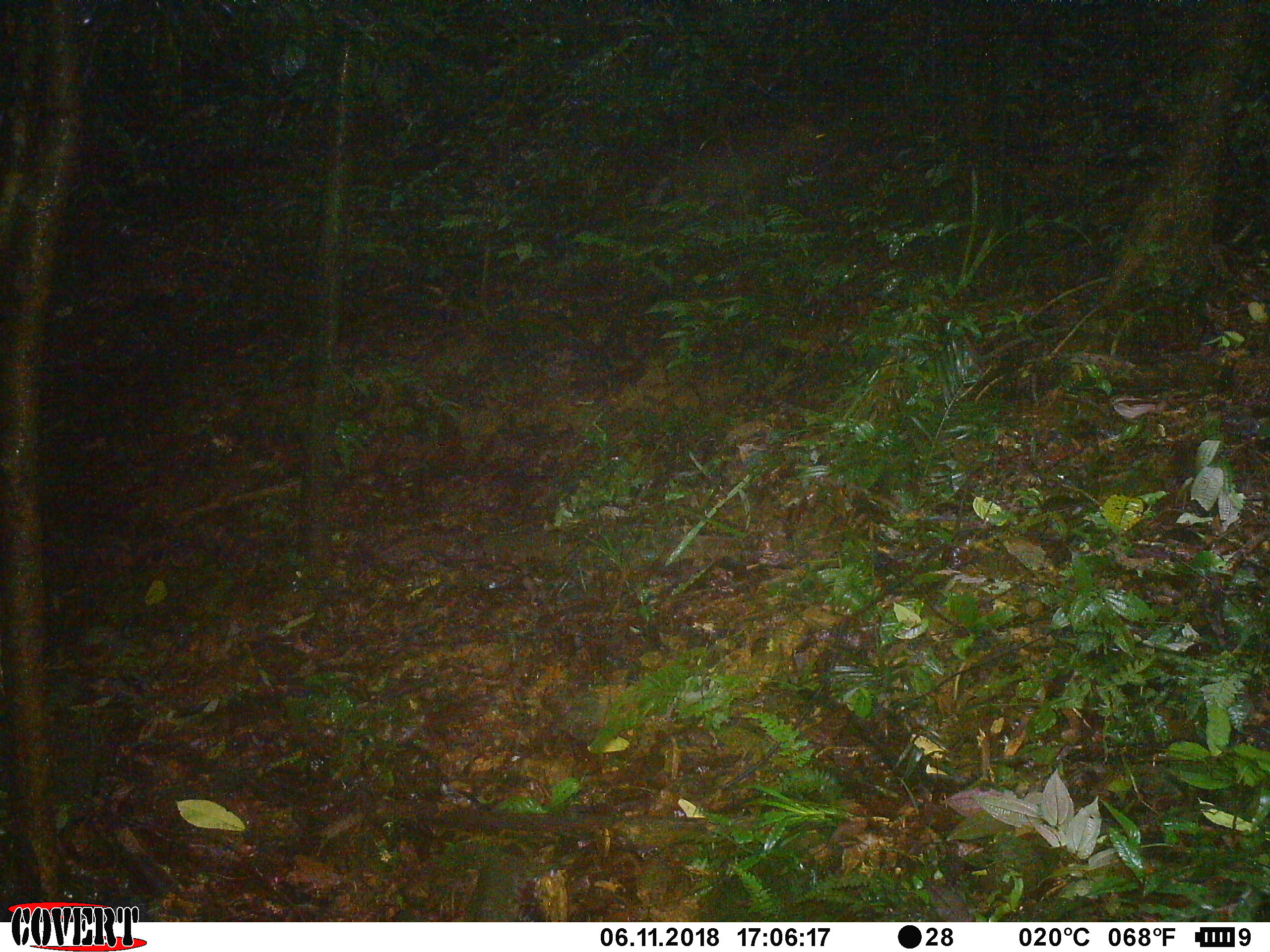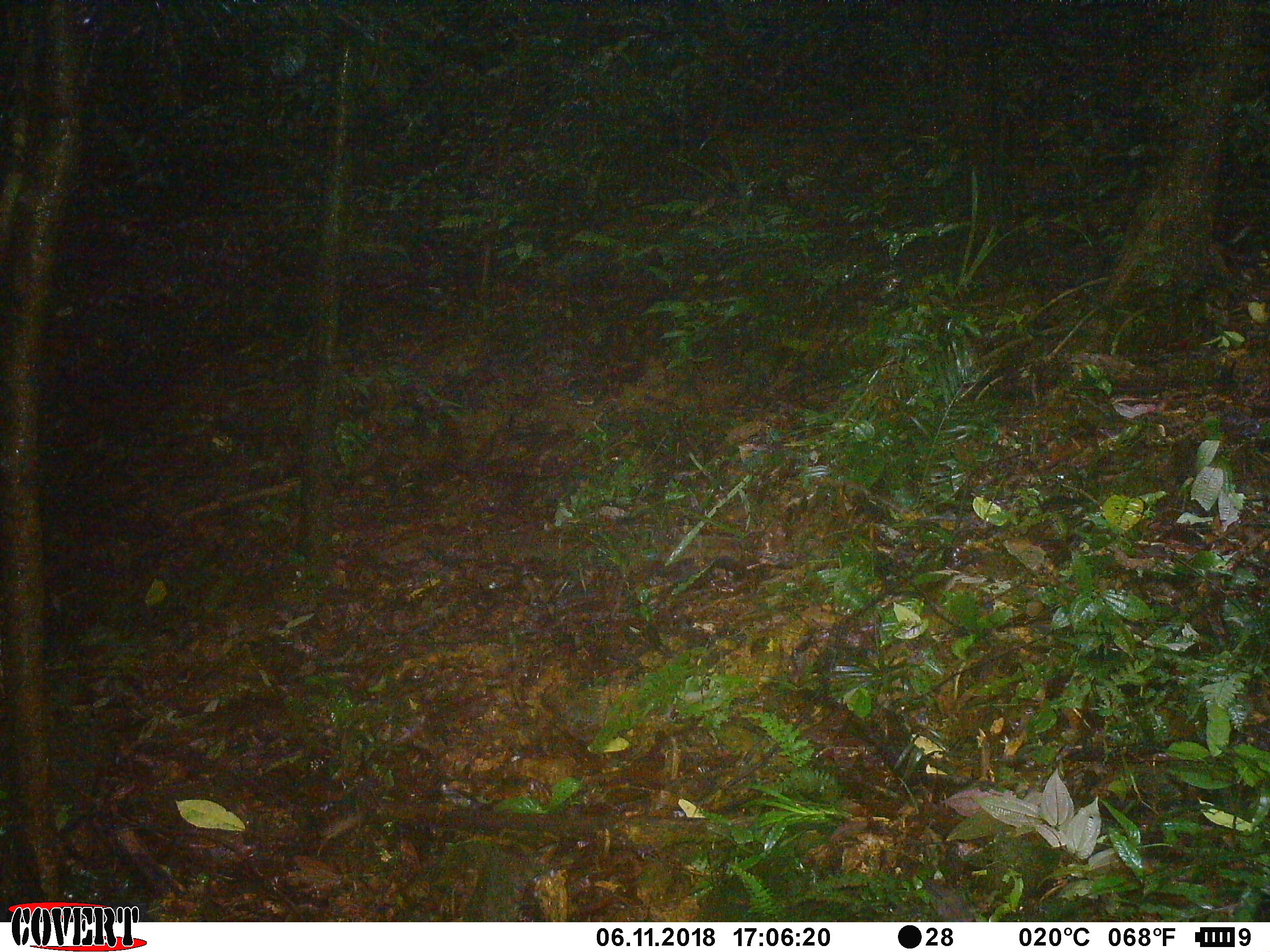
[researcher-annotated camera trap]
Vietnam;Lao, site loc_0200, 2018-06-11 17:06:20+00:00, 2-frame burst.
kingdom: Animalia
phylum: Chordata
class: Mammalia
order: Artiodactyla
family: Cervidae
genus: Muntiacus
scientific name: Muntiacus rooseveltorum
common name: roosevelt's muntjac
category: roosevelts muntjac group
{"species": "roosevelts muntjac group (roosevelt's muntjac) (Muntiacus rooseveltorum)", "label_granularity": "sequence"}